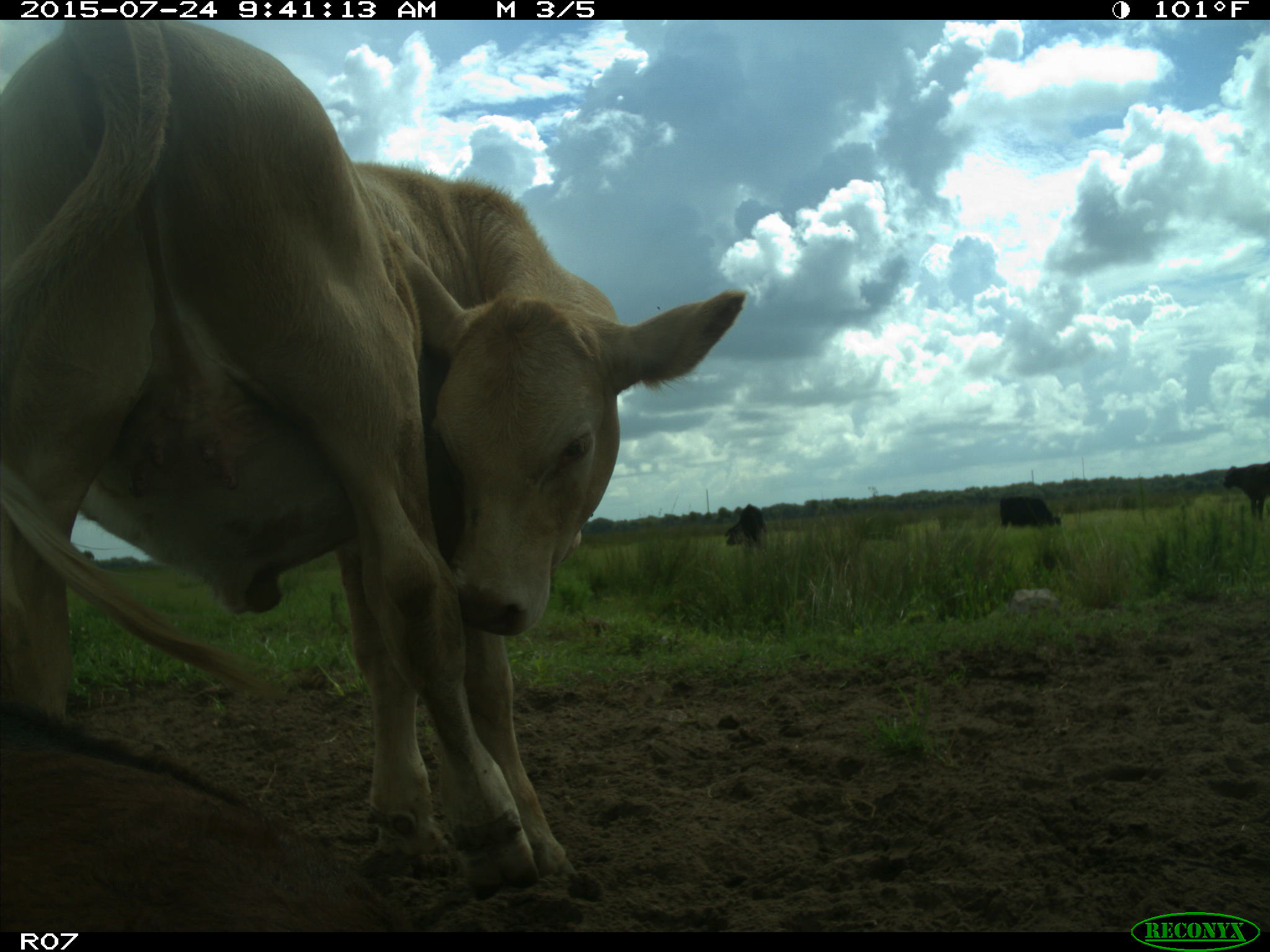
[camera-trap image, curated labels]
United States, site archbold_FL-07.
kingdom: Animalia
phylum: Chordata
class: Mammalia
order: Artiodactyla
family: Bovidae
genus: Bos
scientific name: Bos taurus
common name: domestic cow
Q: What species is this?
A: Bos taurus (domestic cow).